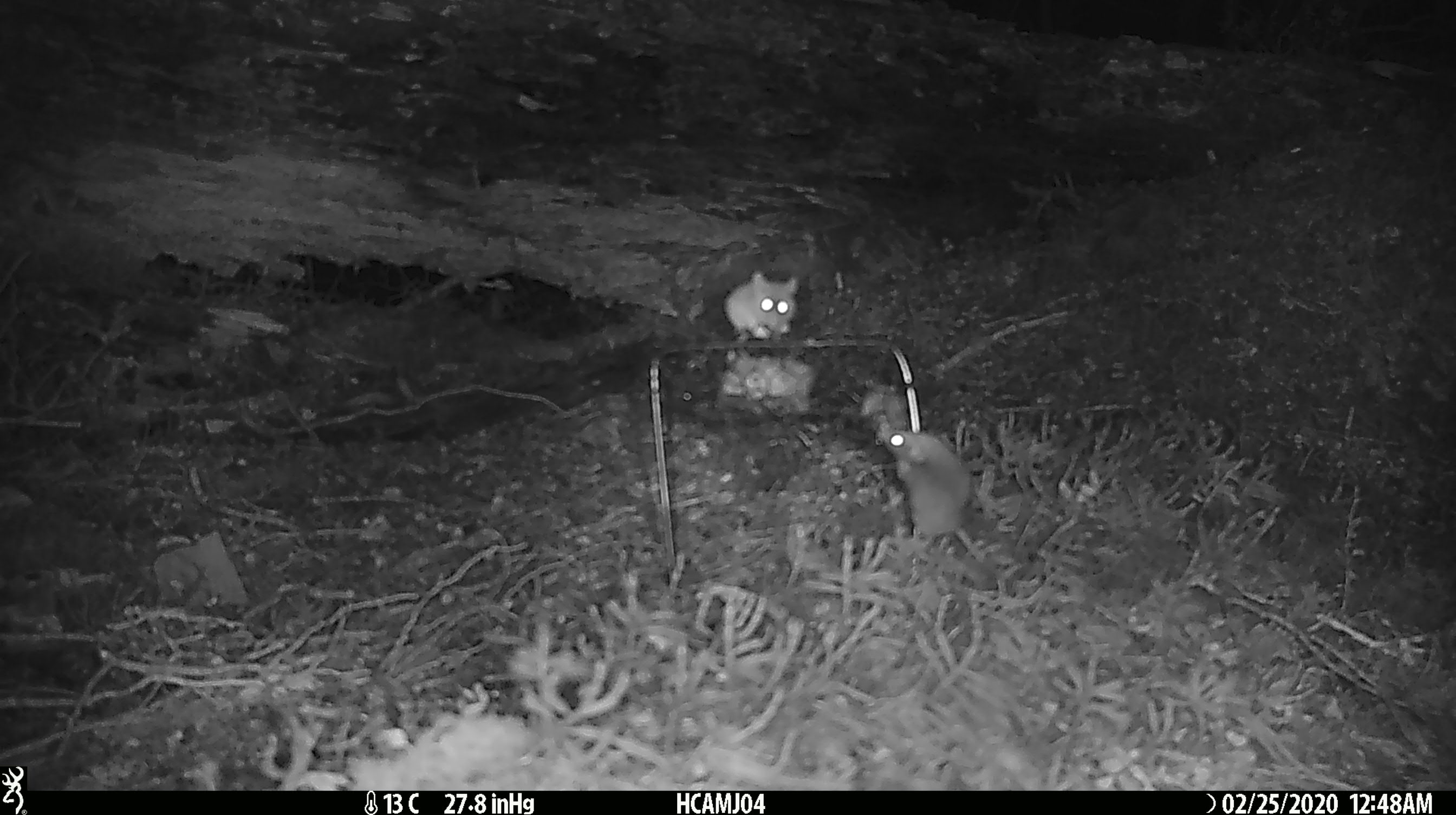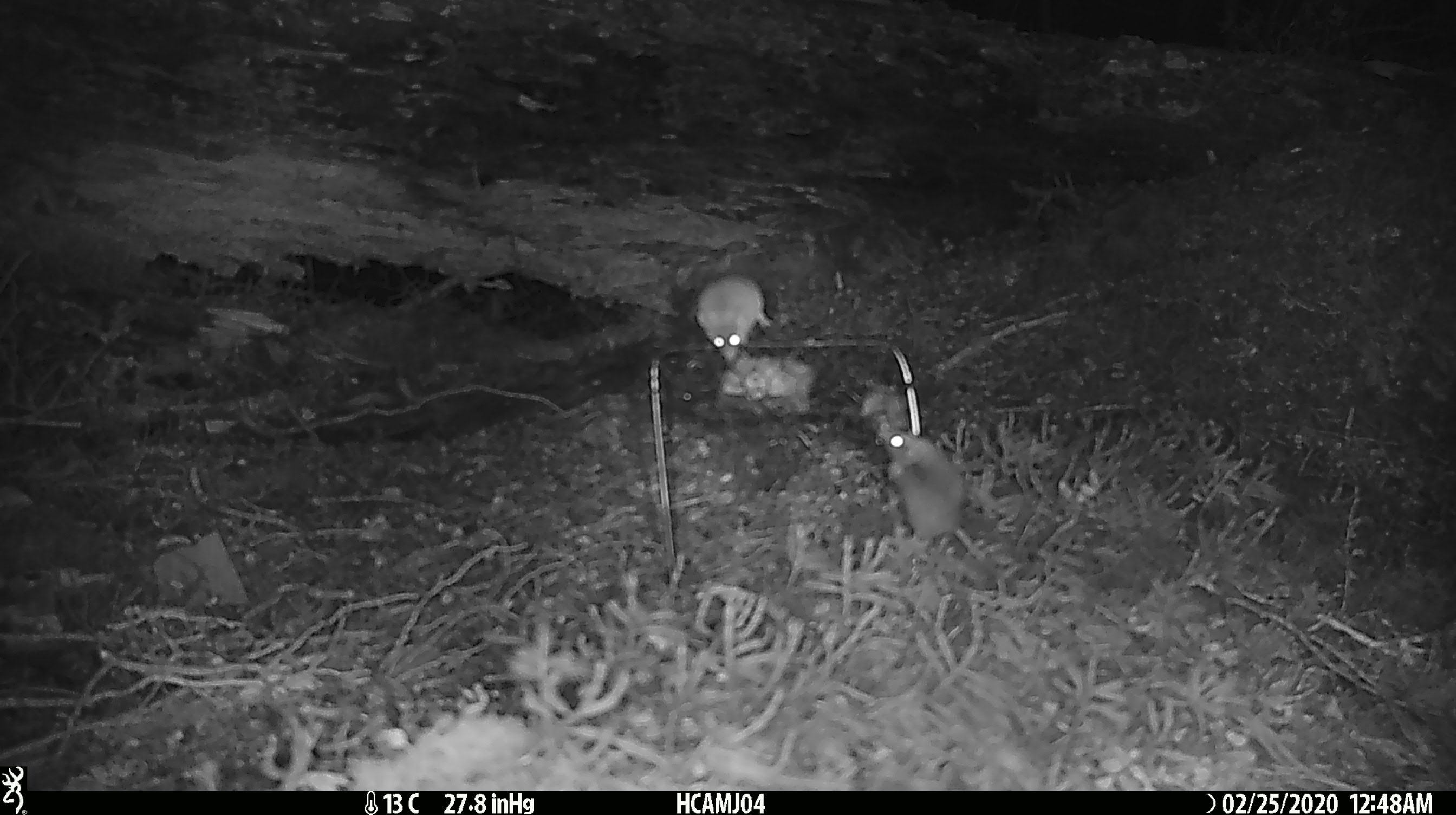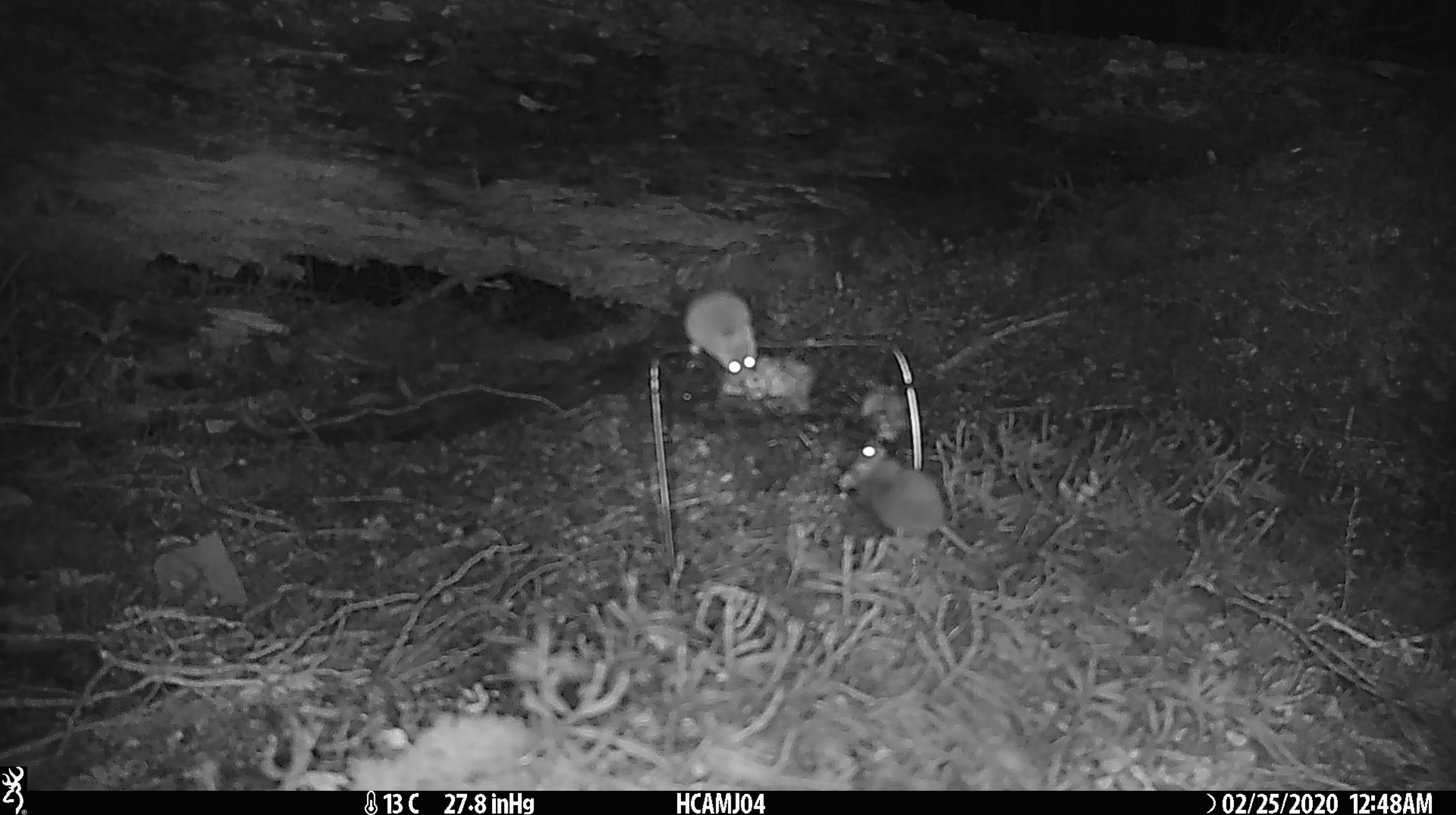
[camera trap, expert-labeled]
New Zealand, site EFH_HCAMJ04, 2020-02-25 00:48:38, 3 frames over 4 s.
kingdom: Animalia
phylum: Chordata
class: Mammalia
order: Rodentia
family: Muridae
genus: Mus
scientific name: Mus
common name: mouse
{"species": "mouse (Mus)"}